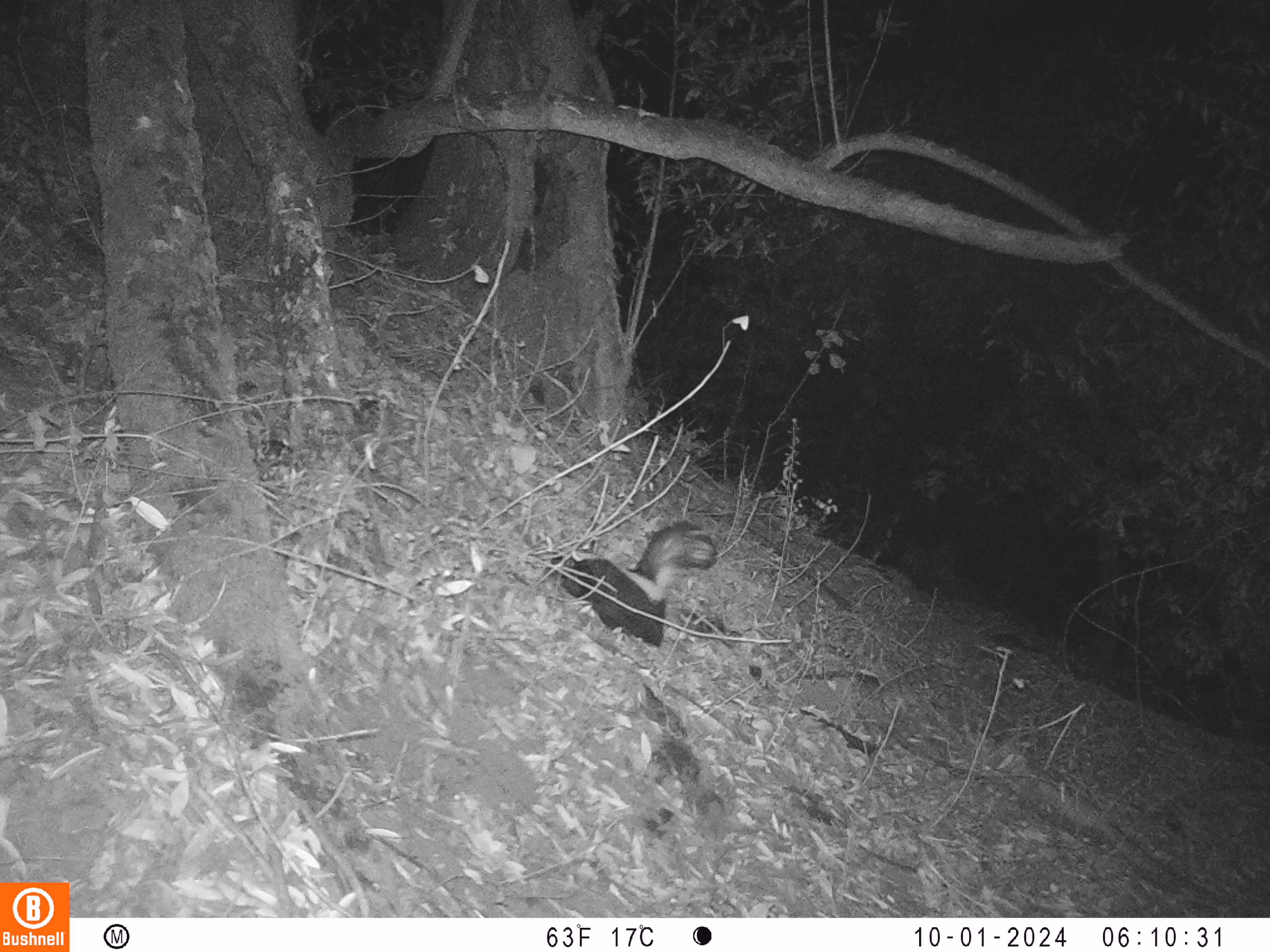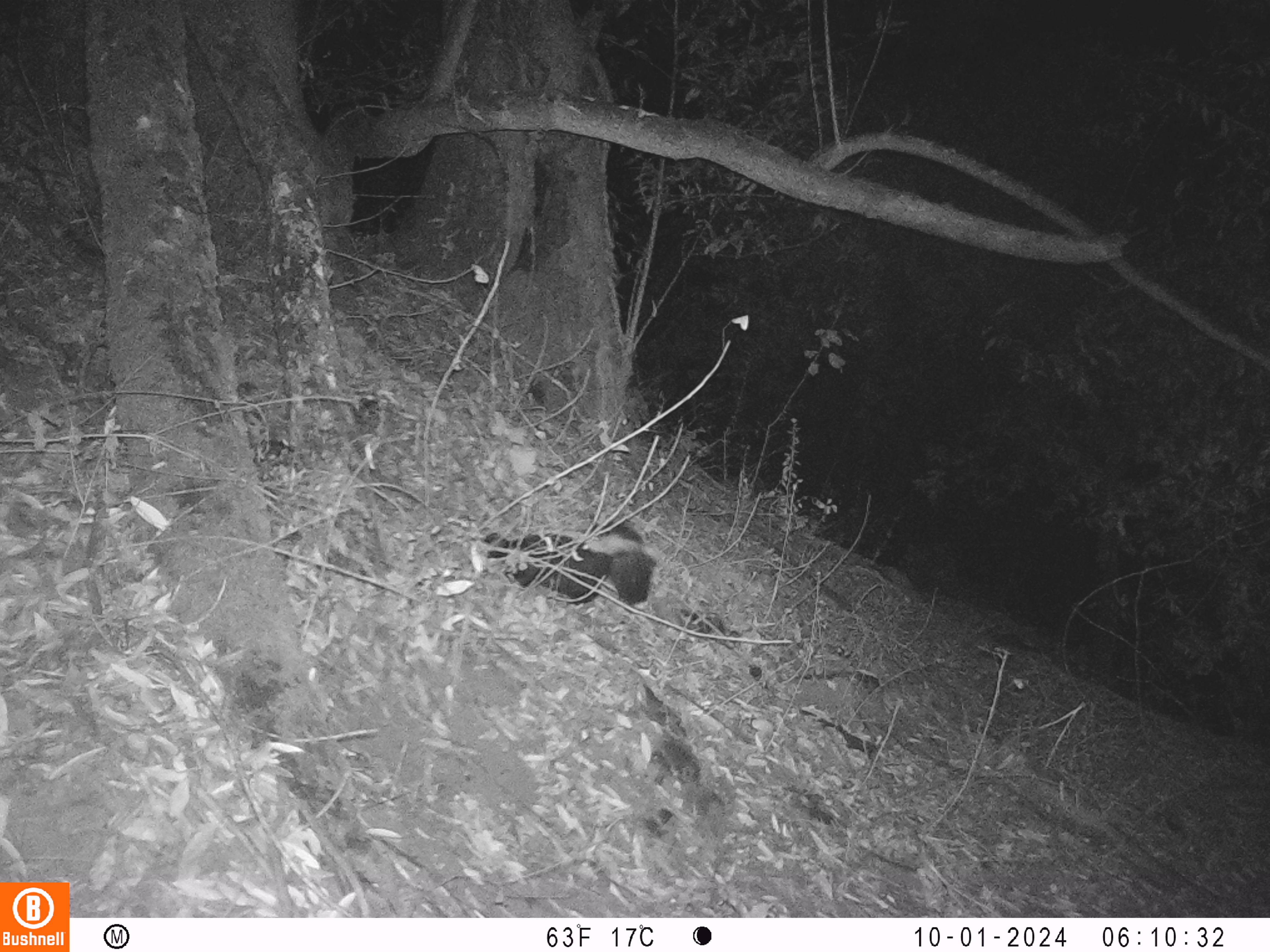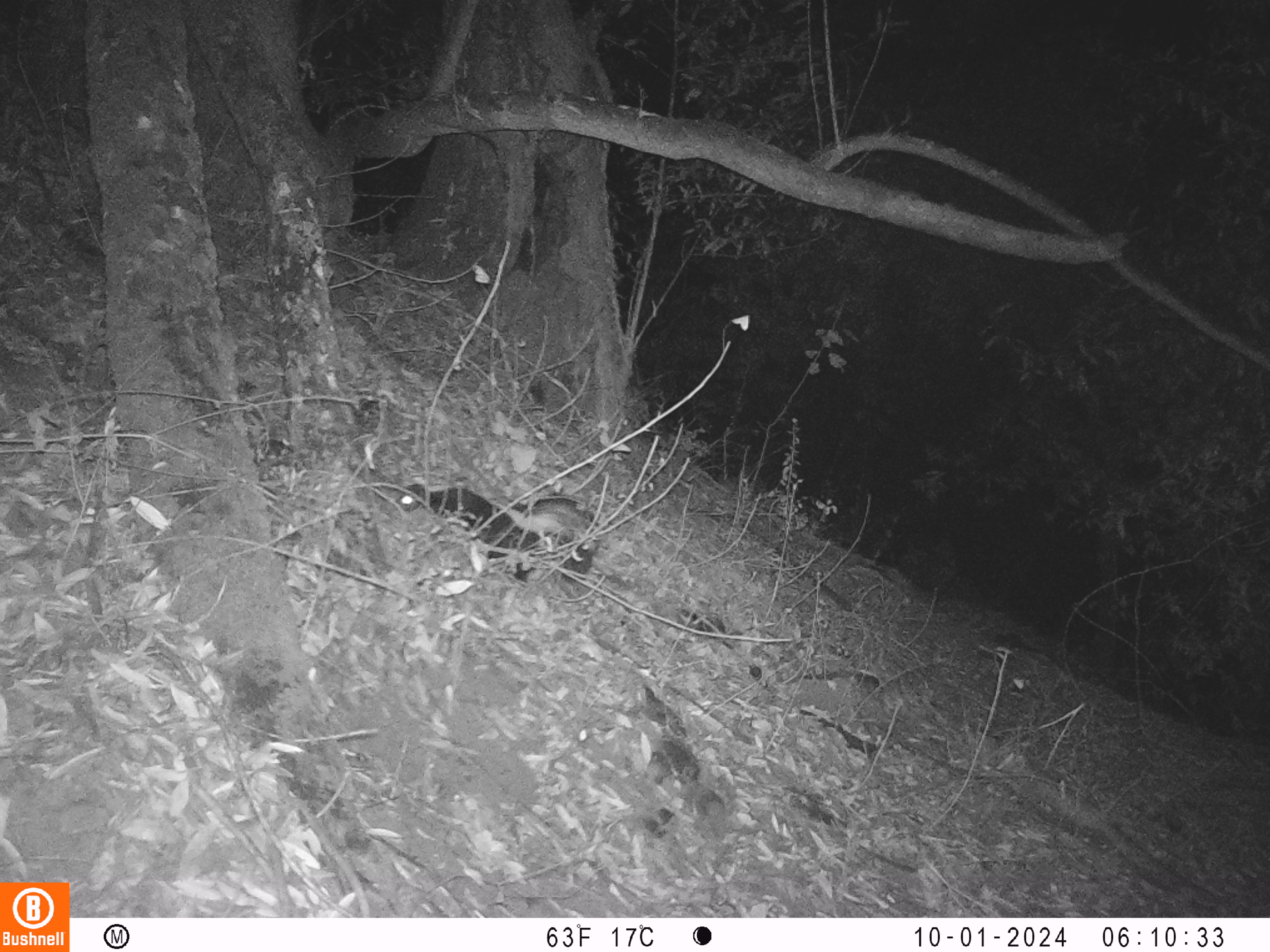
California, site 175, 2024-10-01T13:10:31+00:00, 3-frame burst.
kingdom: Animalia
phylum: Chordata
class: Mammalia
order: Carnivora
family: Mephitidae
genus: Mephitis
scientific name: Mephitis mephitis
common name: striped skunk